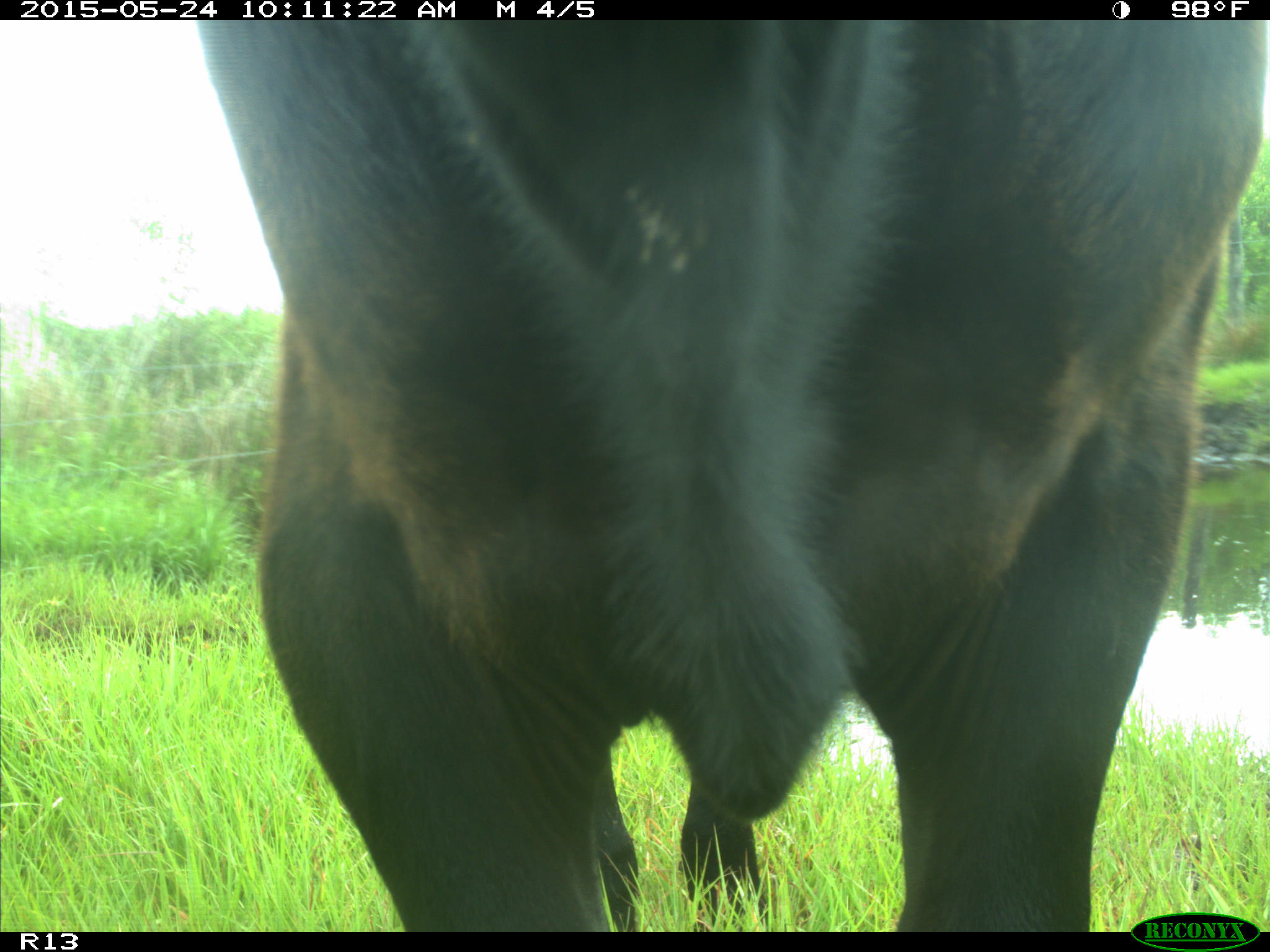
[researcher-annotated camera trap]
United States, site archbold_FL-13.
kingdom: Animalia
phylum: Chordata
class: Mammalia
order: Artiodactyla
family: Bovidae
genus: Bos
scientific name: Bos taurus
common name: domestic cow